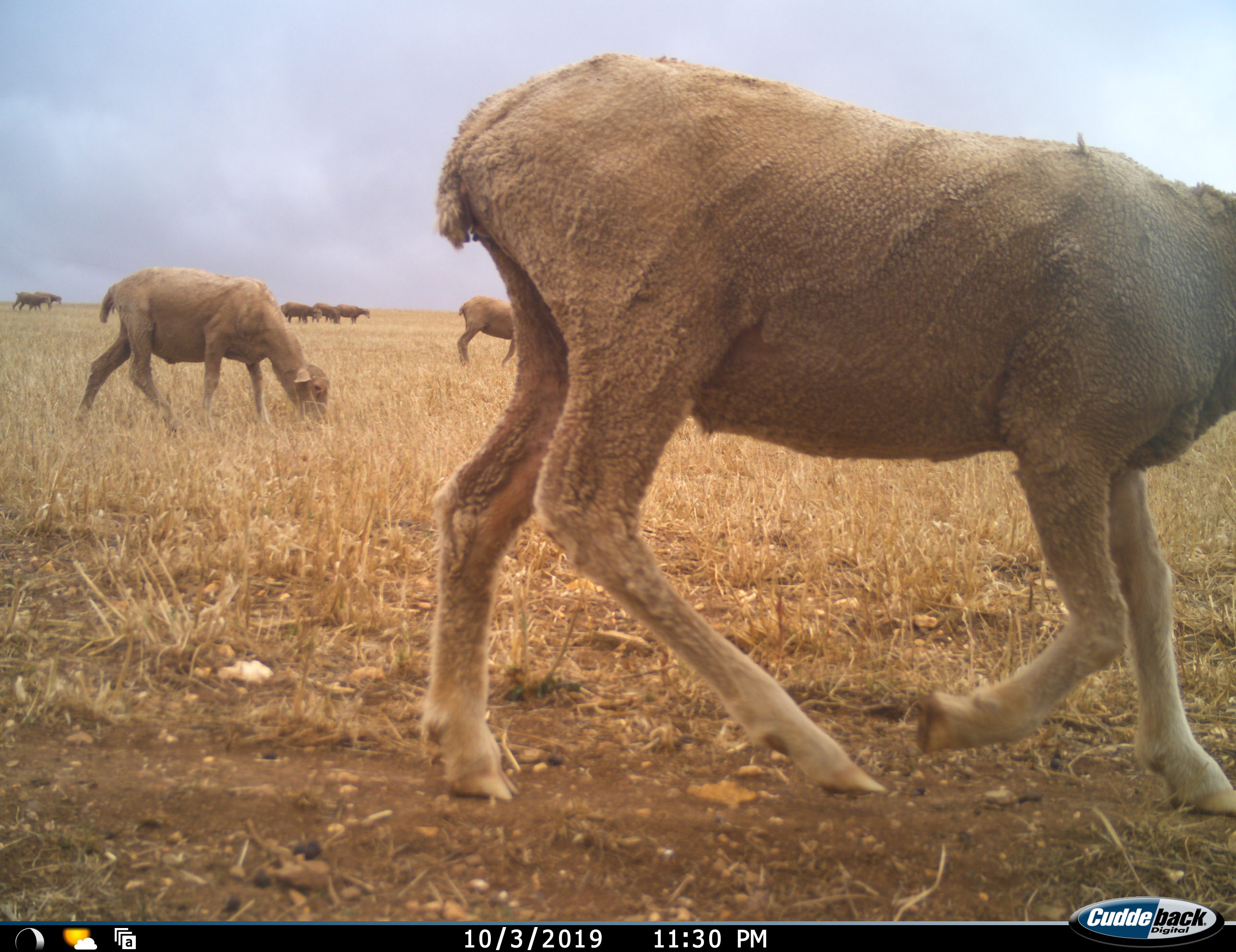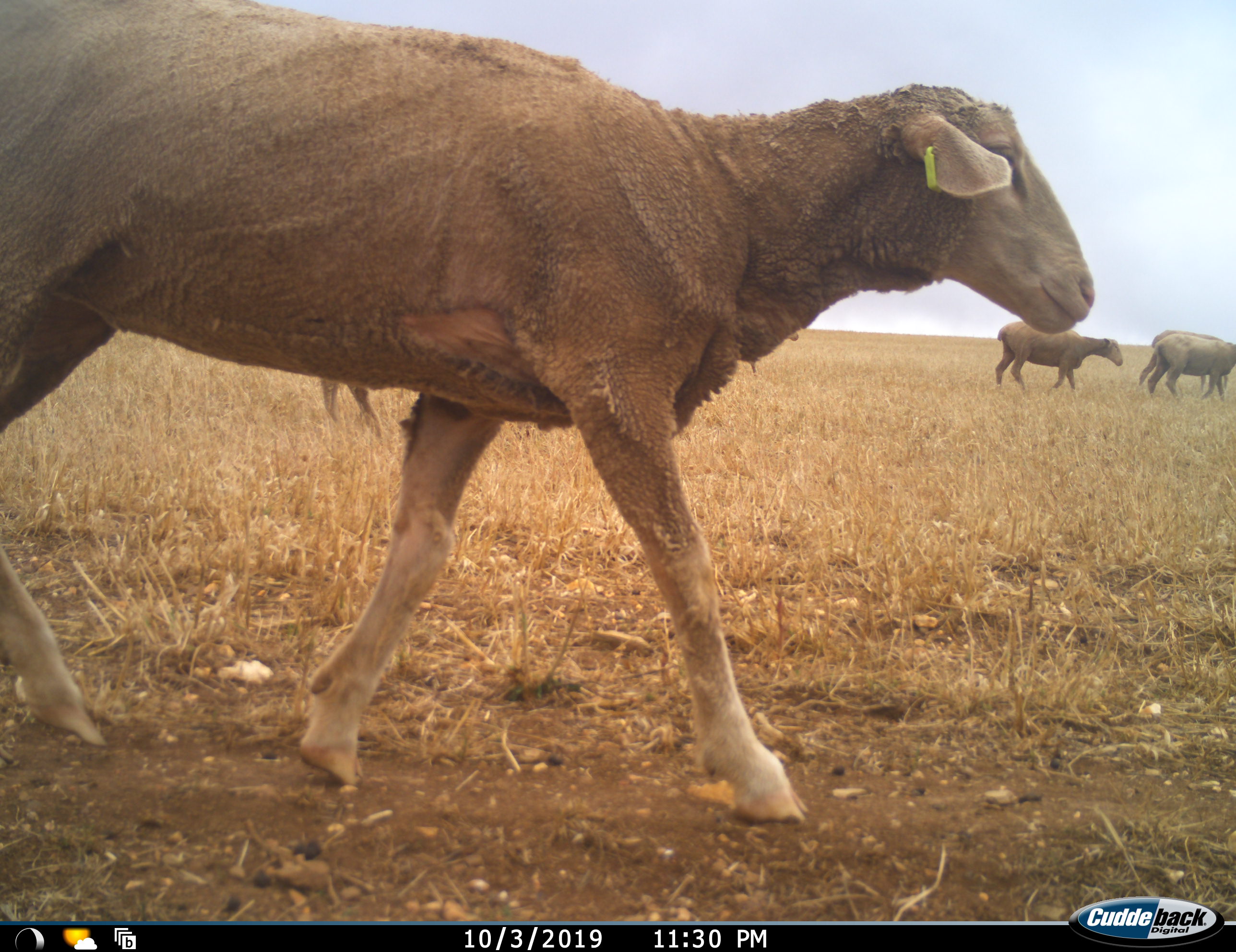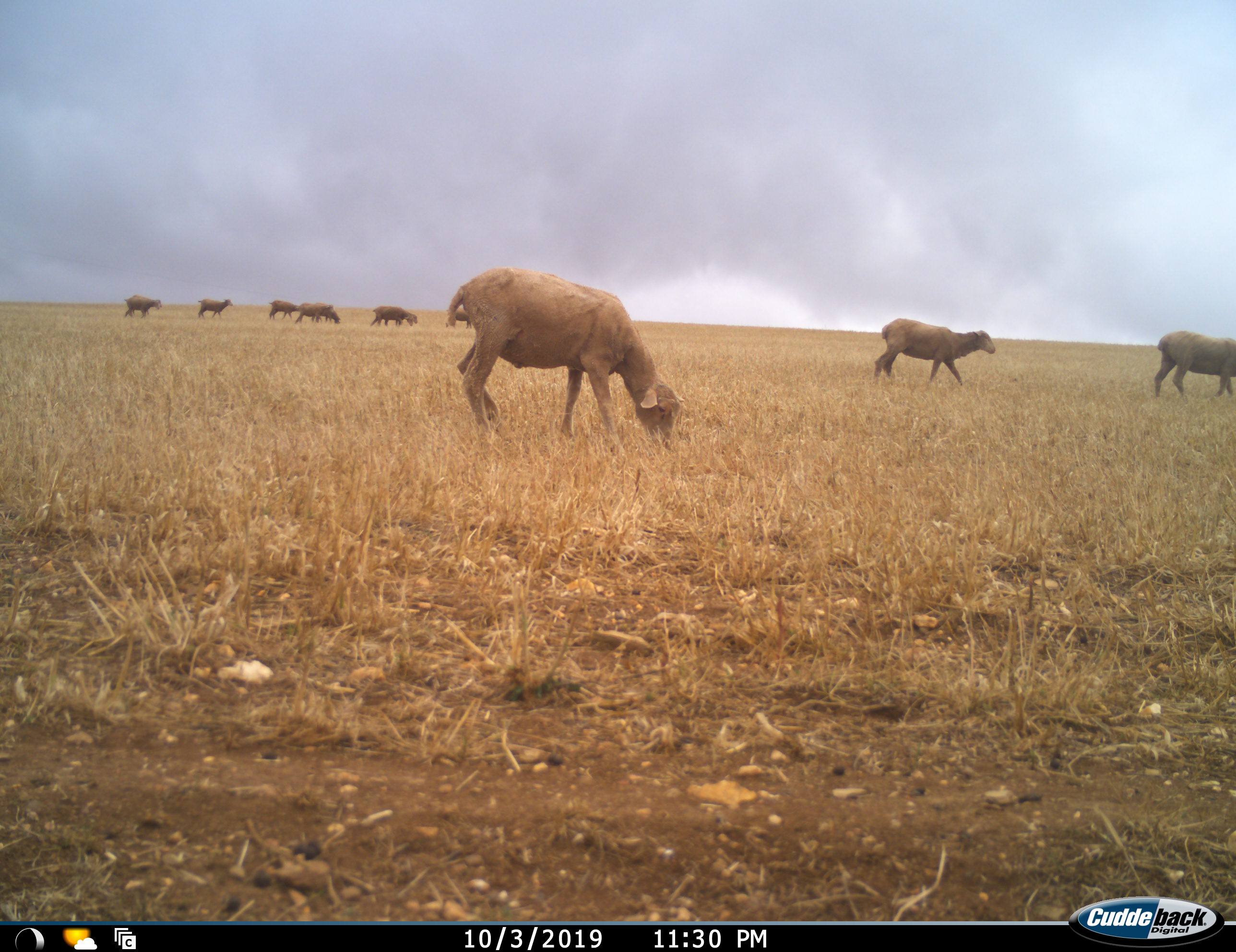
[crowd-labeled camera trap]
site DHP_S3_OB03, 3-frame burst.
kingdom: Animalia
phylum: Chordata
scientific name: Vertebrata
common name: domestic animal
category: domesticanimal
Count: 11-50.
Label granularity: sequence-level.